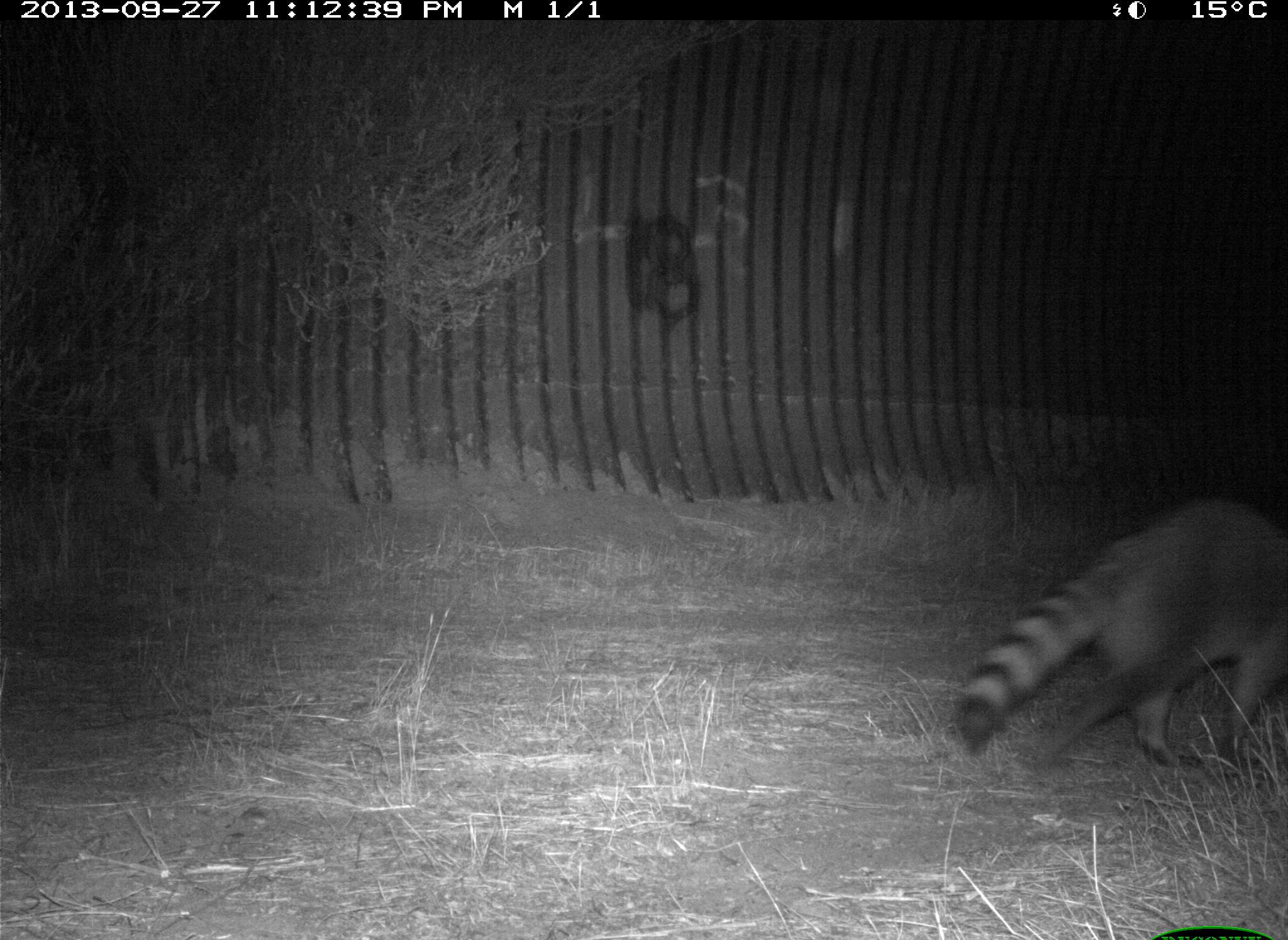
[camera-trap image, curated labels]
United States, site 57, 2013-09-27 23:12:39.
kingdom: Animalia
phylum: Chordata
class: Mammalia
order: Carnivora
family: Procyonidae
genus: Procyon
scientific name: Procyon lotor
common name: raccoon